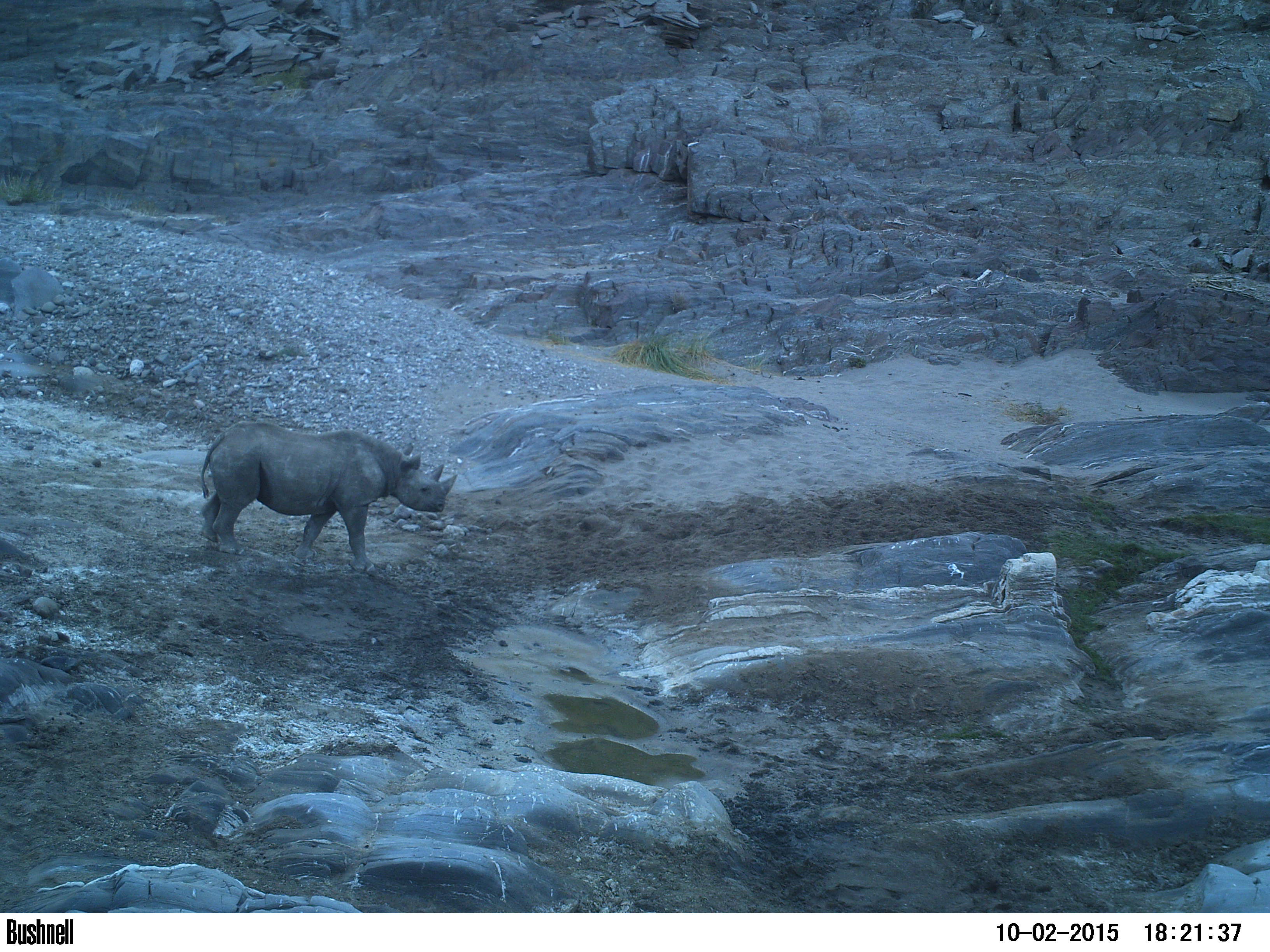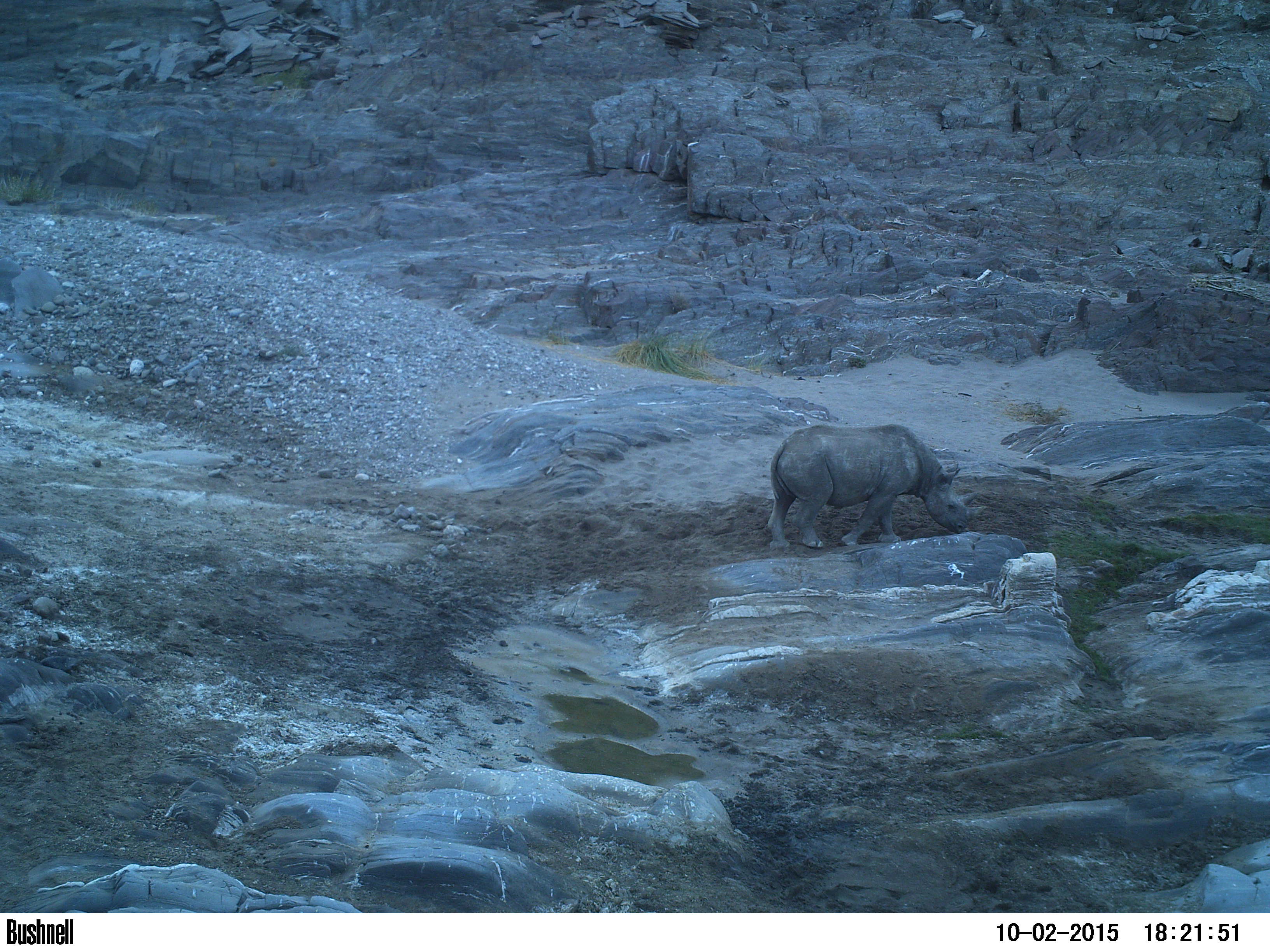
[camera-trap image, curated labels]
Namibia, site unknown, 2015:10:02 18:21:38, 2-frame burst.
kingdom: Animalia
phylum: Chordata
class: Mammalia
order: Perissodactyla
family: Rhinocerotidae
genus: Diceros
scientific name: Diceros bicornis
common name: black rhinoceros